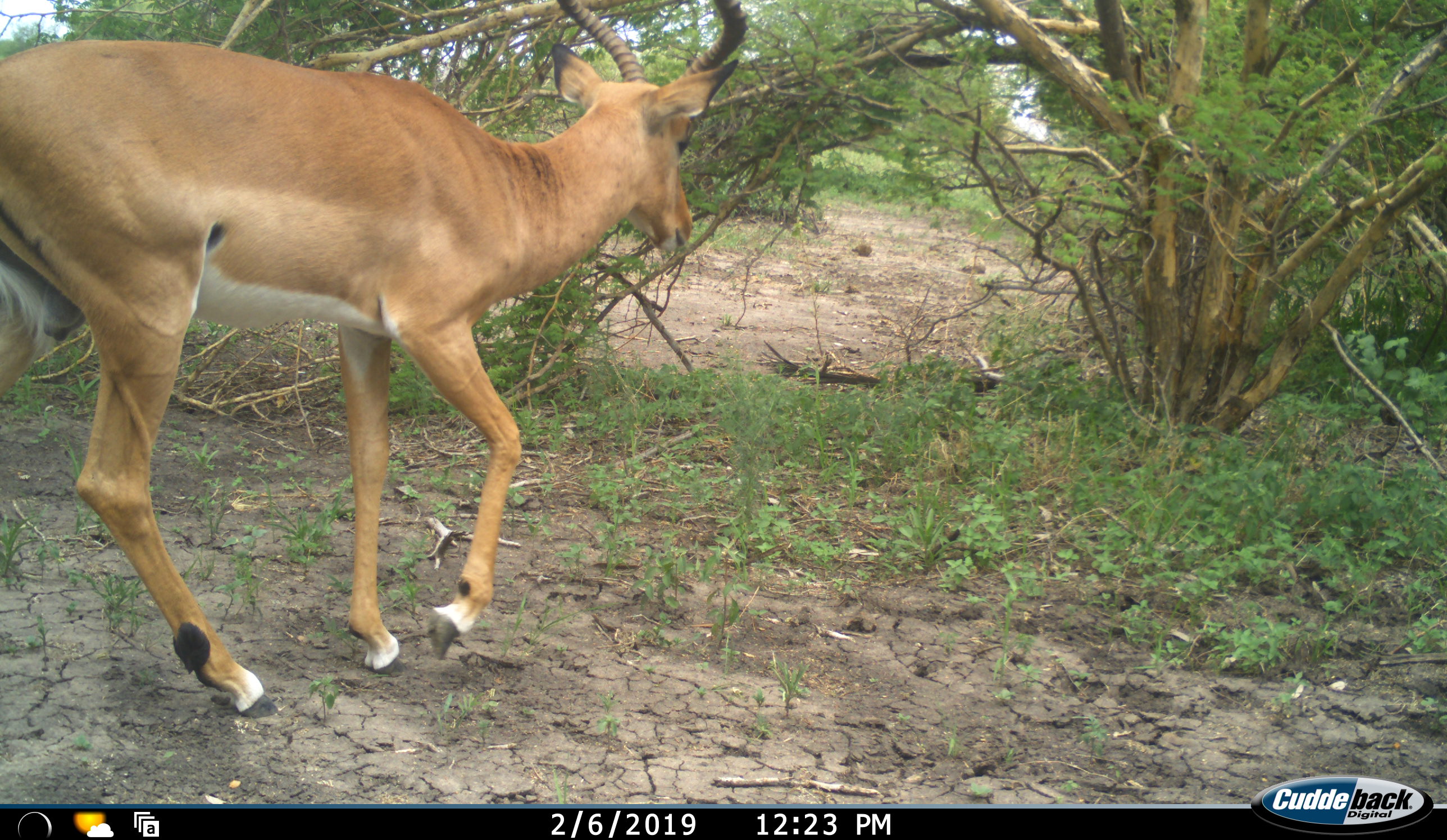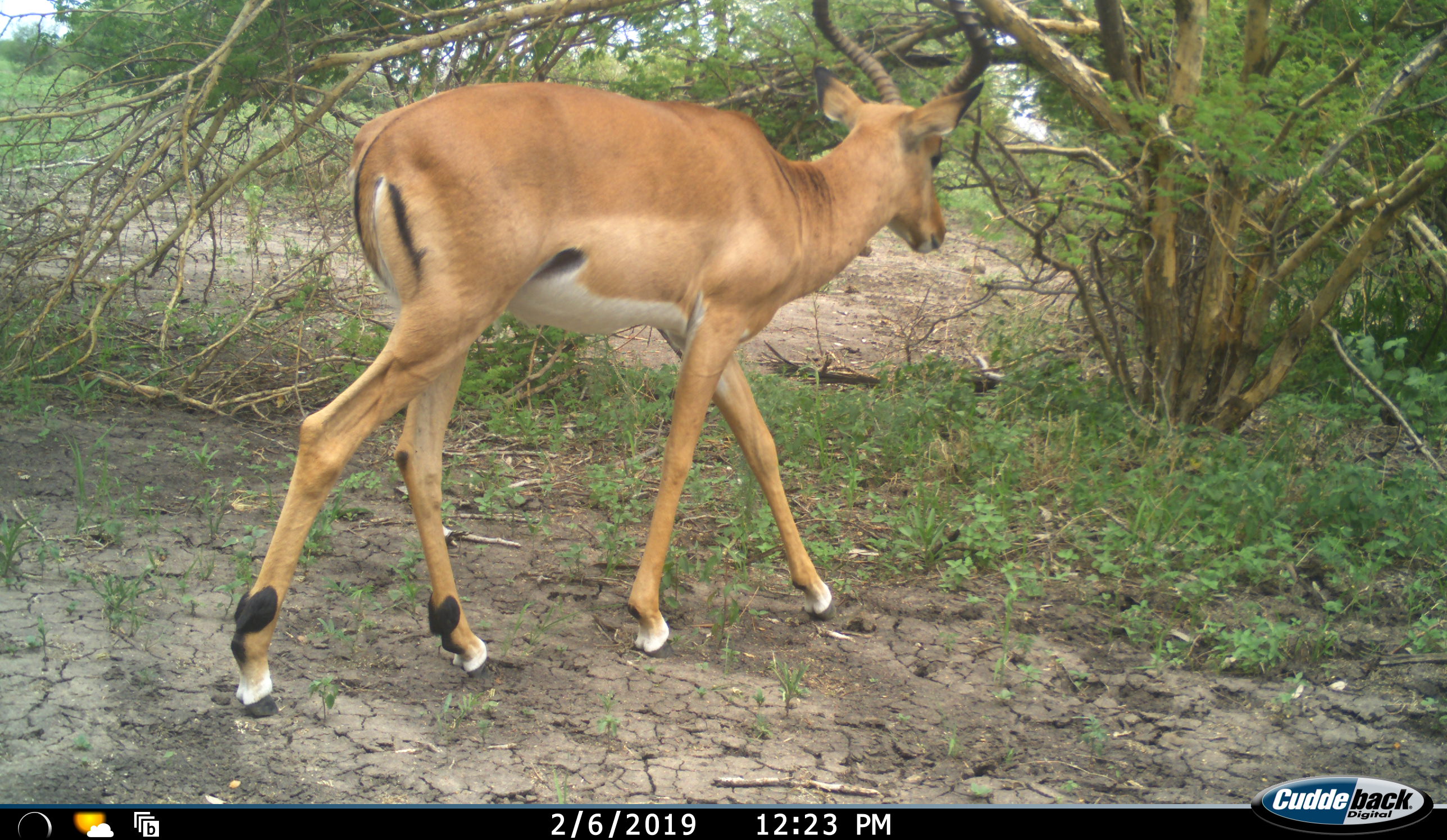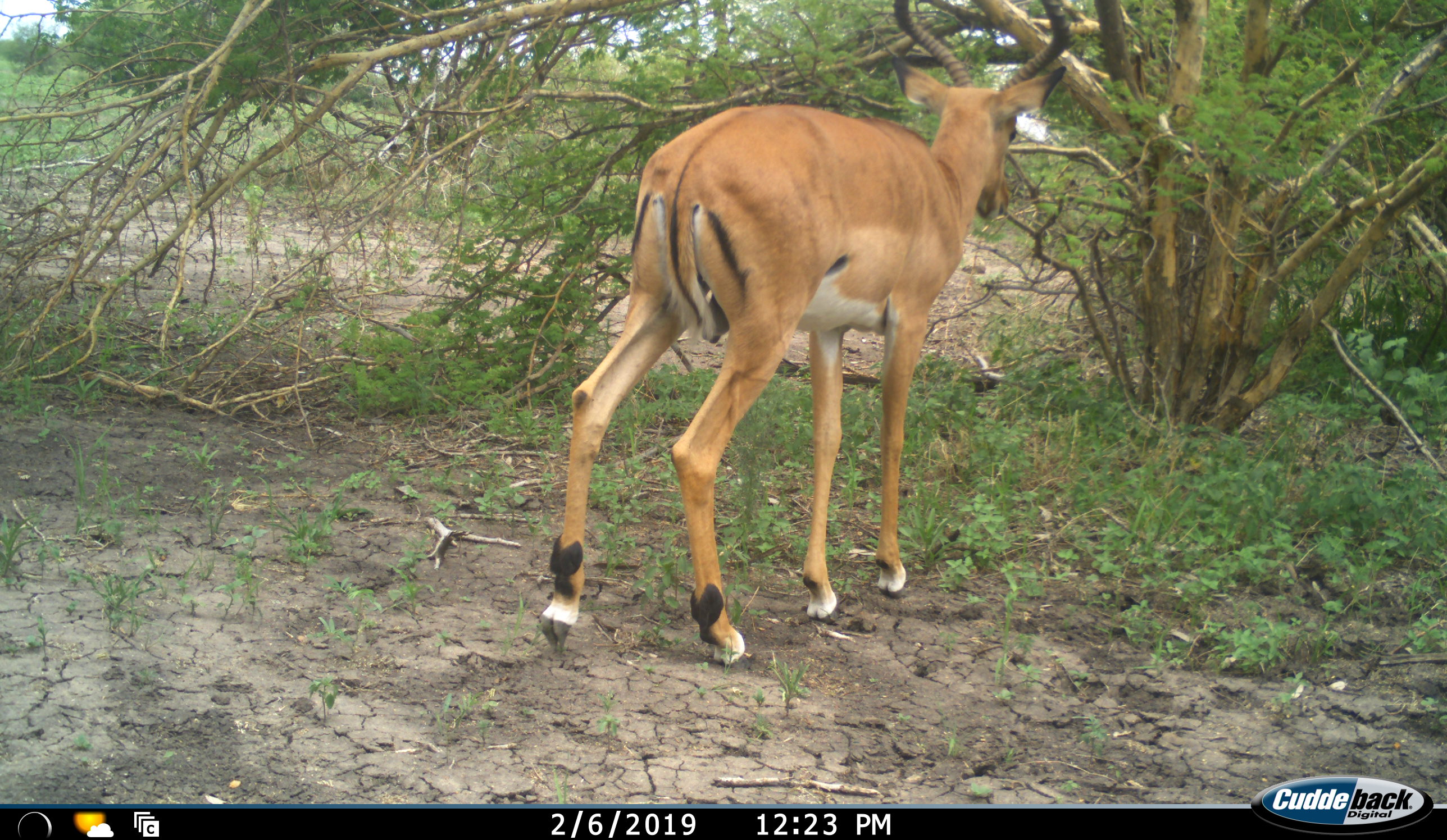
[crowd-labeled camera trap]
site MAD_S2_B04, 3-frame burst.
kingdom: Animalia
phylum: Chordata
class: Mammalia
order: Artiodactyla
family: Bovidae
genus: Aepyceros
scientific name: Aepyceros melampus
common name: impala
Impala (Aepyceros melampus), count 1. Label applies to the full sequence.